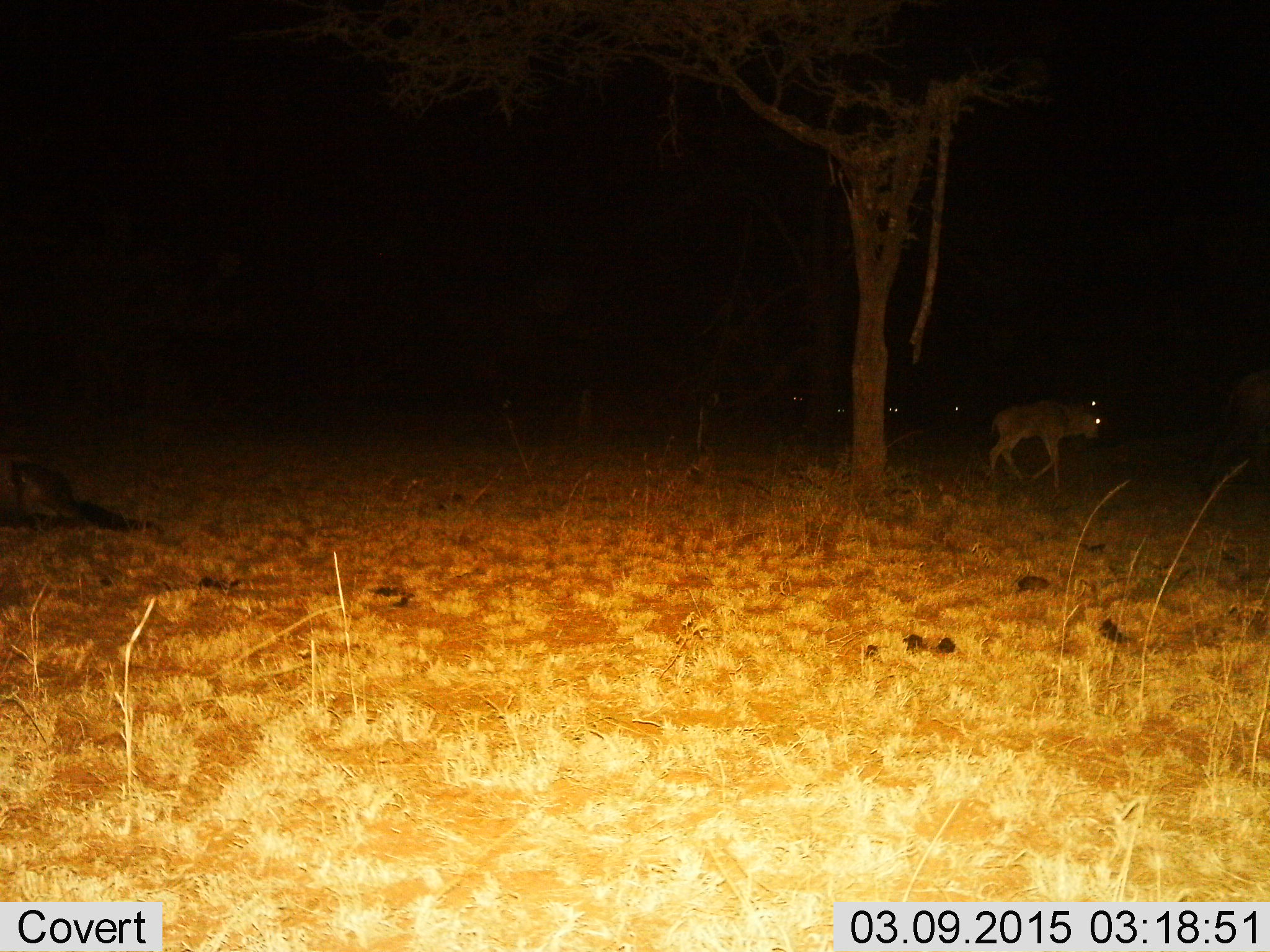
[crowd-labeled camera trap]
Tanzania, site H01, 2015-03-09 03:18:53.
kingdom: Animalia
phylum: Chordata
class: Mammalia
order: Artiodactyla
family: Bovidae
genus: Connochaetes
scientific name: Connochaetes taurinus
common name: blue wildebeest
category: wildebeest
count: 3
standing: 9%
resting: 18%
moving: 100%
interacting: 0%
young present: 36%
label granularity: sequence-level